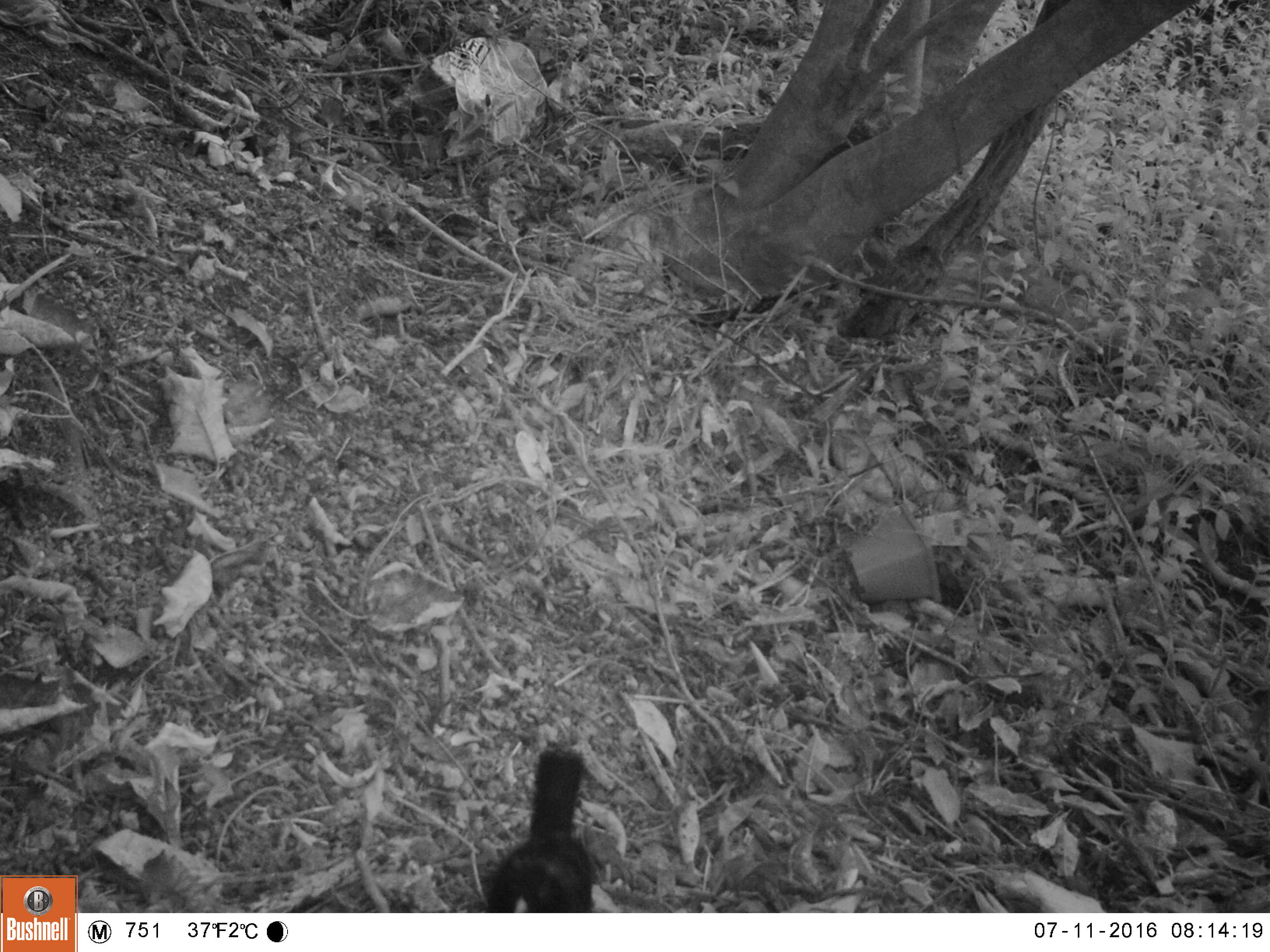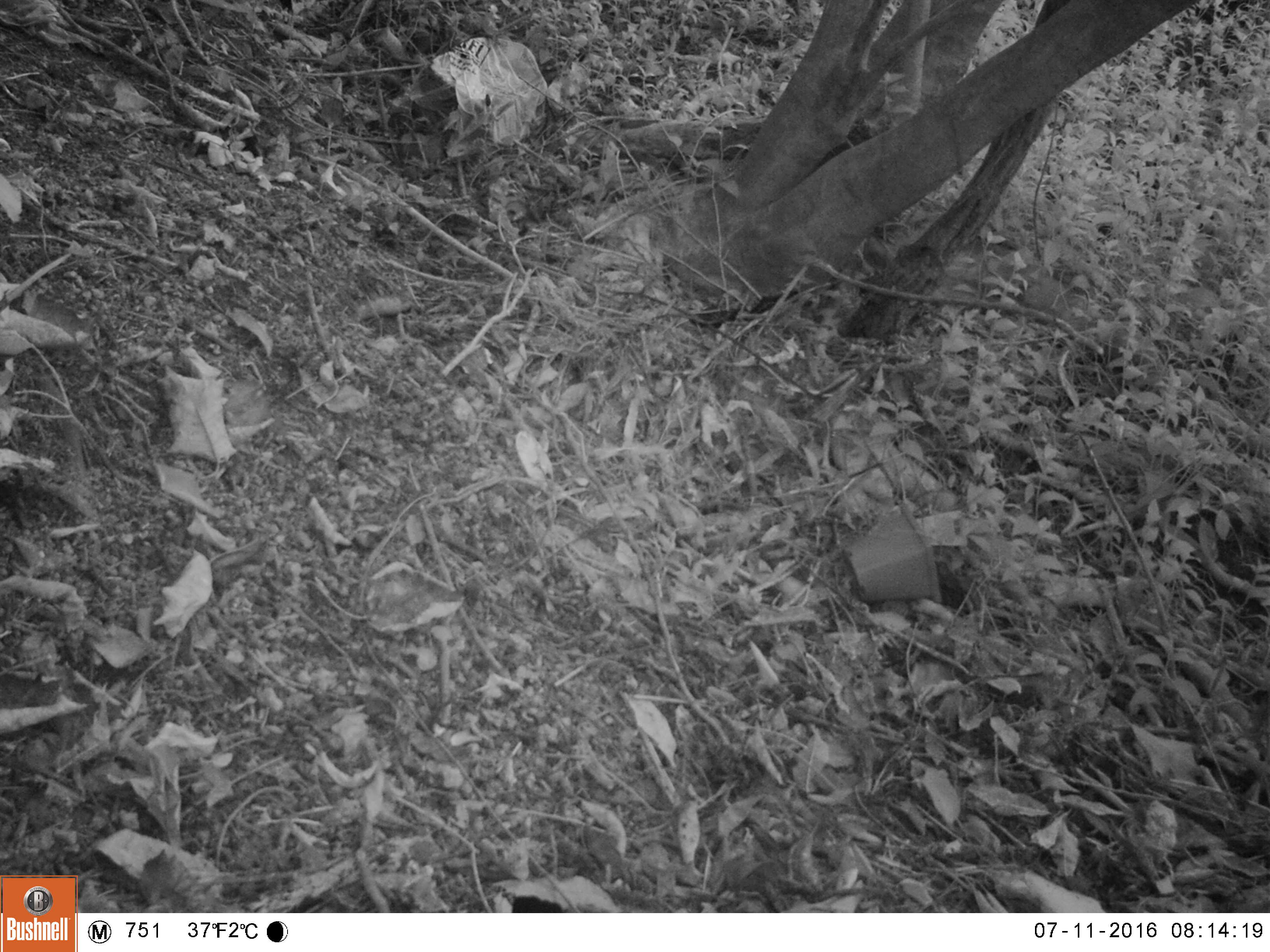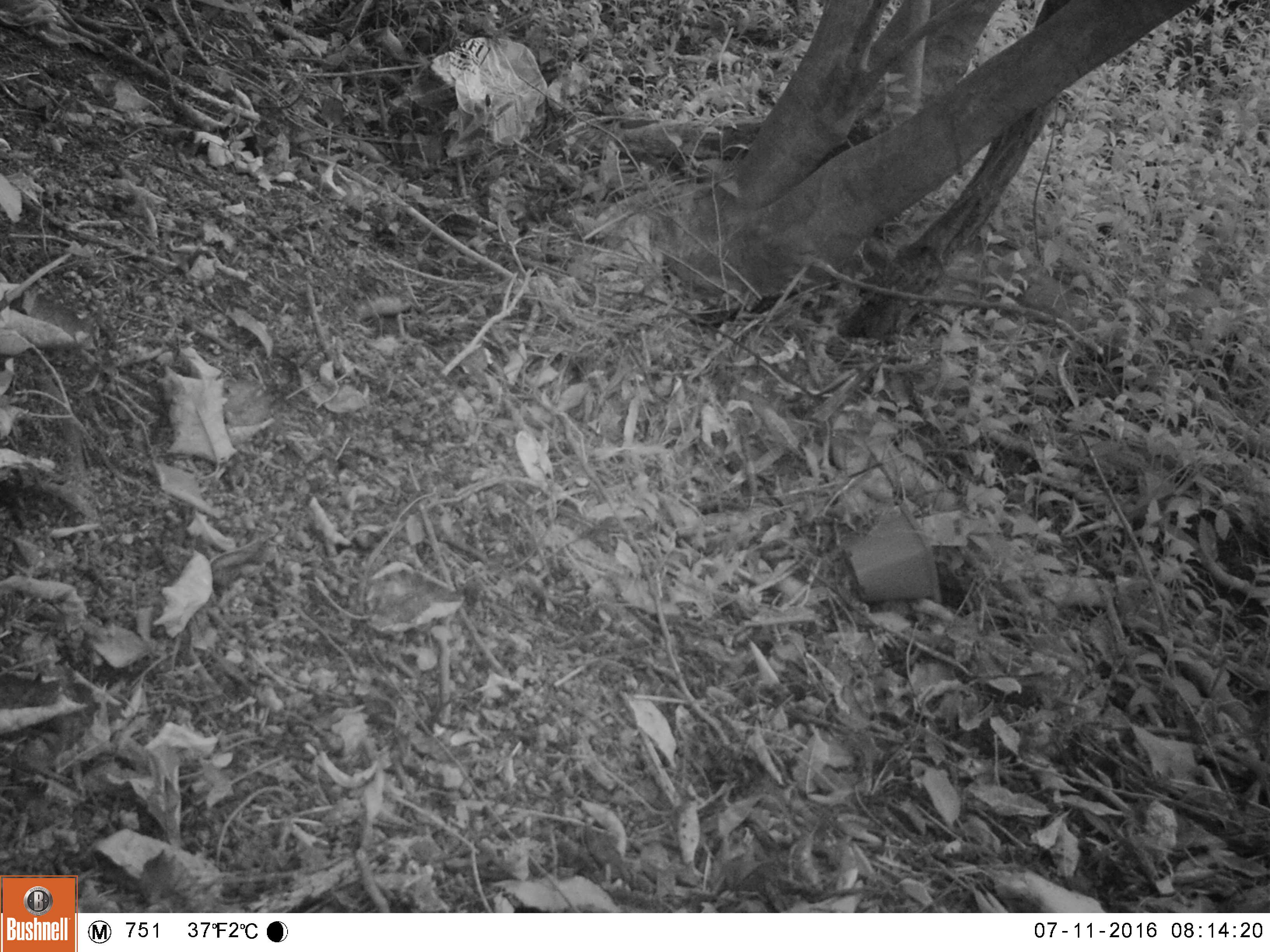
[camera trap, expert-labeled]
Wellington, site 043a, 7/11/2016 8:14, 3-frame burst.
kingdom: Animalia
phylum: Chordata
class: Aves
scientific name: Aves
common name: bird